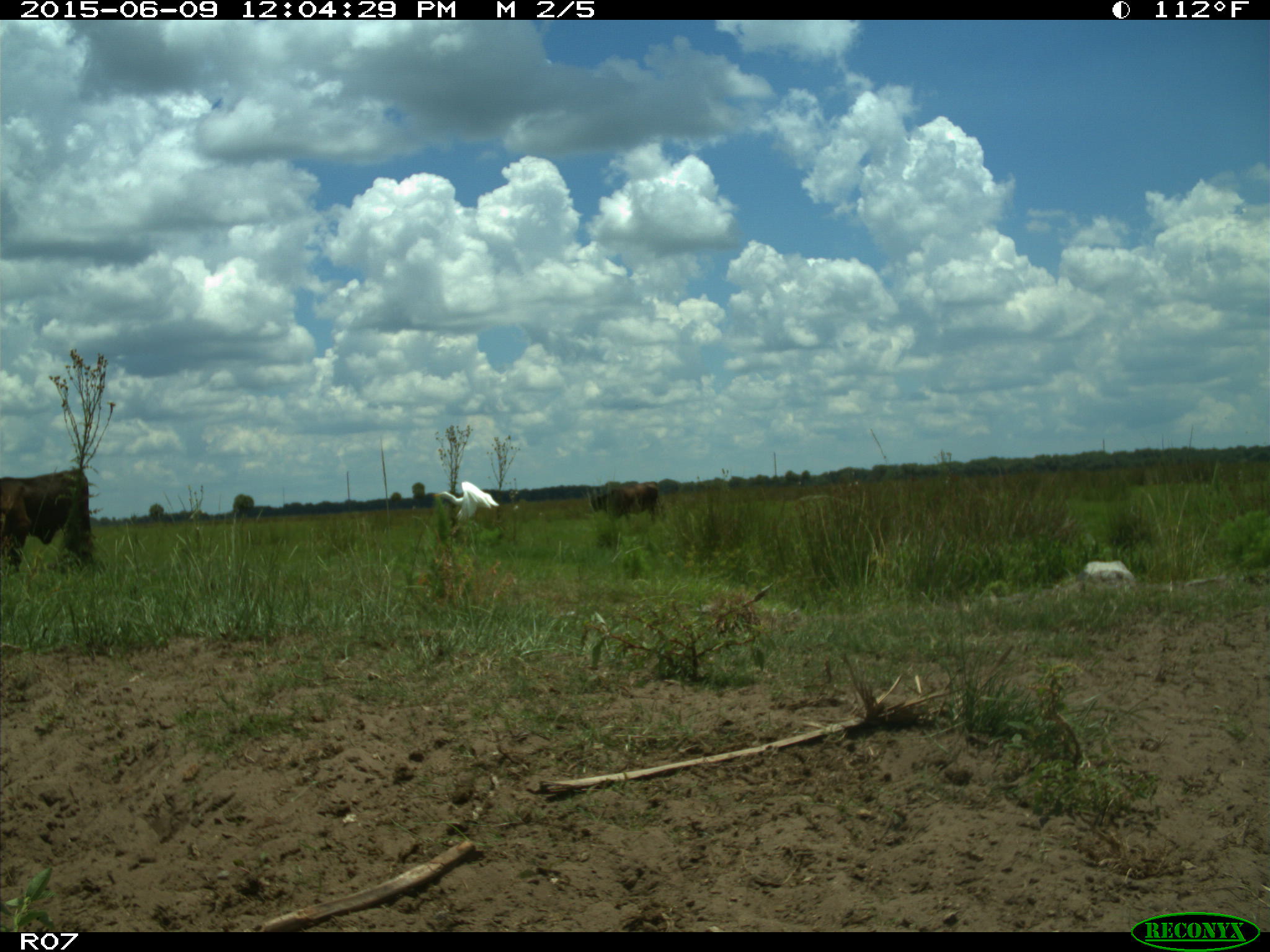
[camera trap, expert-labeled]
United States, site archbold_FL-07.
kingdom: Animalia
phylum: Chordata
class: Mammalia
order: Artiodactyla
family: Bovidae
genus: Bos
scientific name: Bos taurus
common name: domestic cow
Bos taurus (domestic cow).